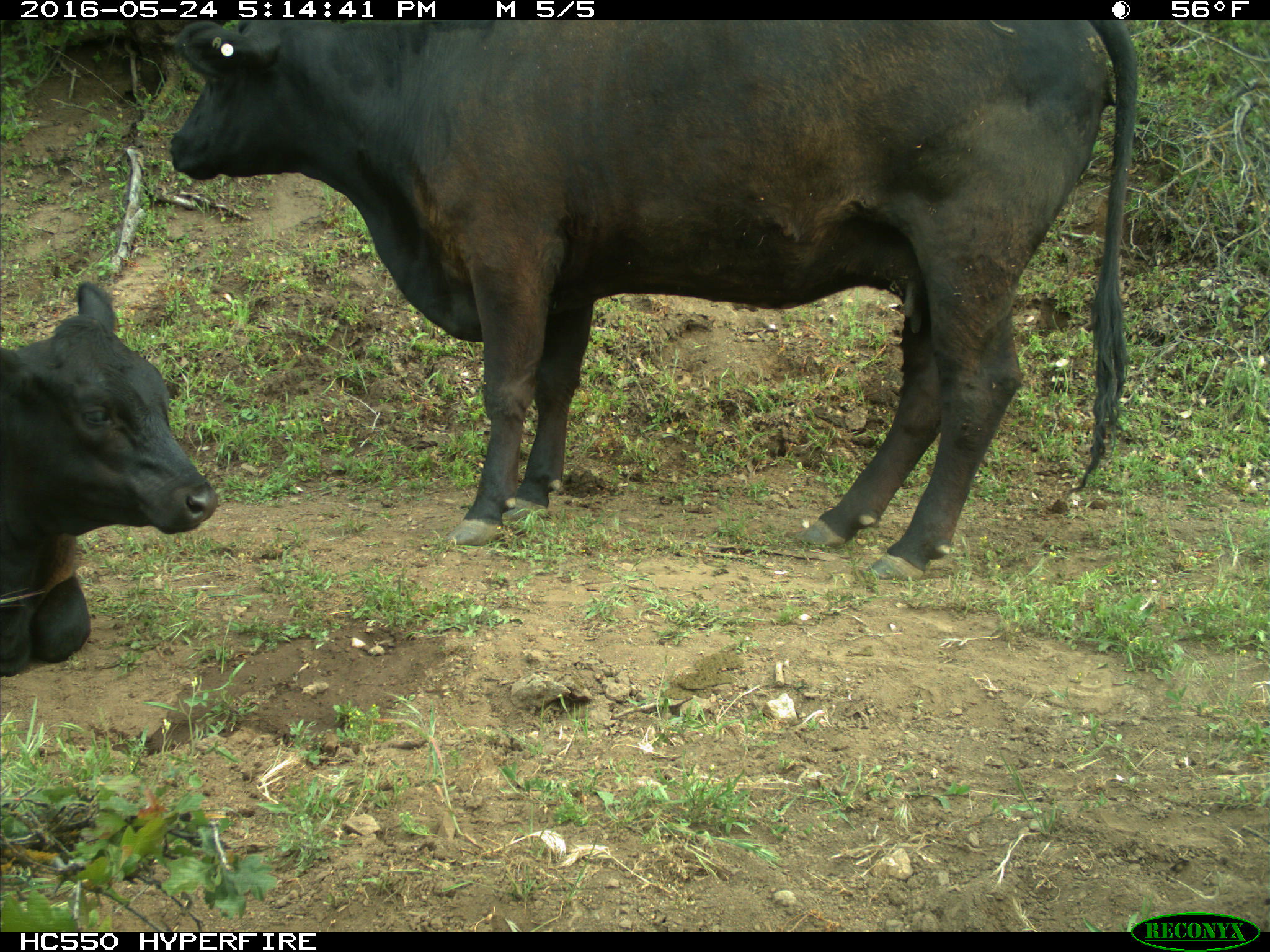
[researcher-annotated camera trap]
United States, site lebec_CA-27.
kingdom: Animalia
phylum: Chordata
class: Mammalia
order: Artiodactyla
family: Bovidae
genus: Bos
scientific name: Bos taurus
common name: domestic cow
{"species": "Bos taurus (domestic cow)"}